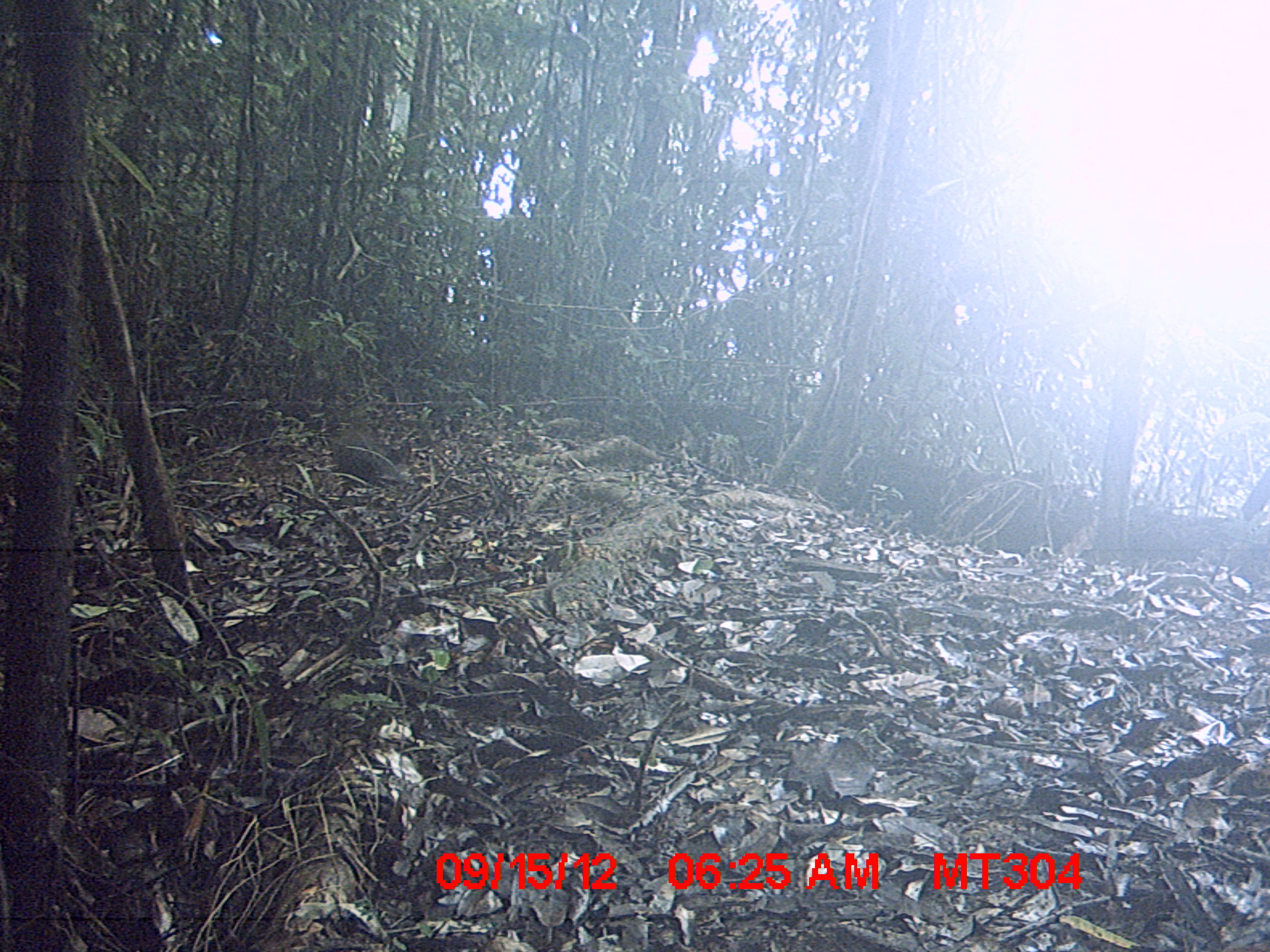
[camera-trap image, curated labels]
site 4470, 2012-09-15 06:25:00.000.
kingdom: Animalia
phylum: Chordata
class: Aves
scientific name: Aves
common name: bird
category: unknown bird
Unknown bird (bird) (Aves), count 1.